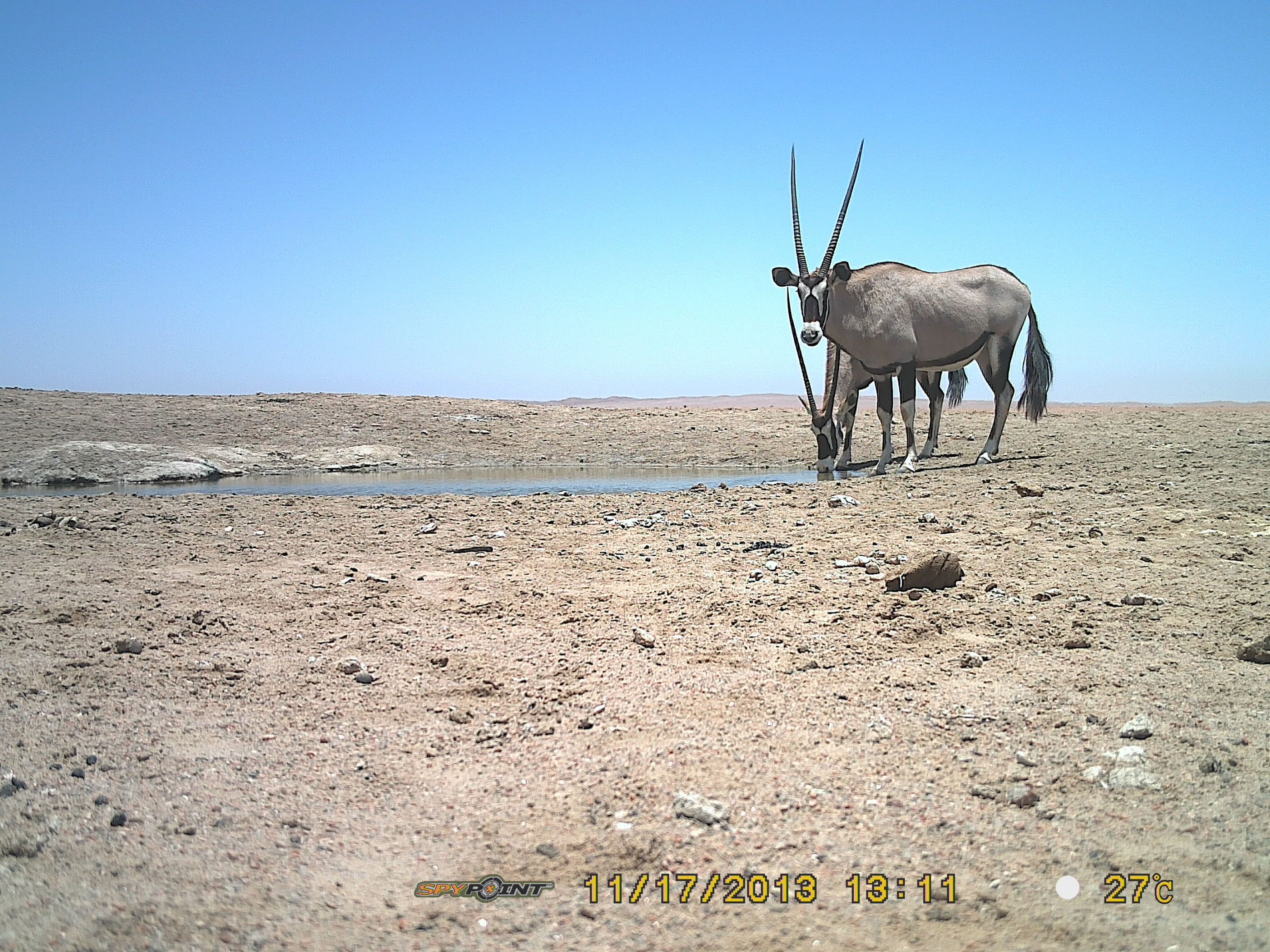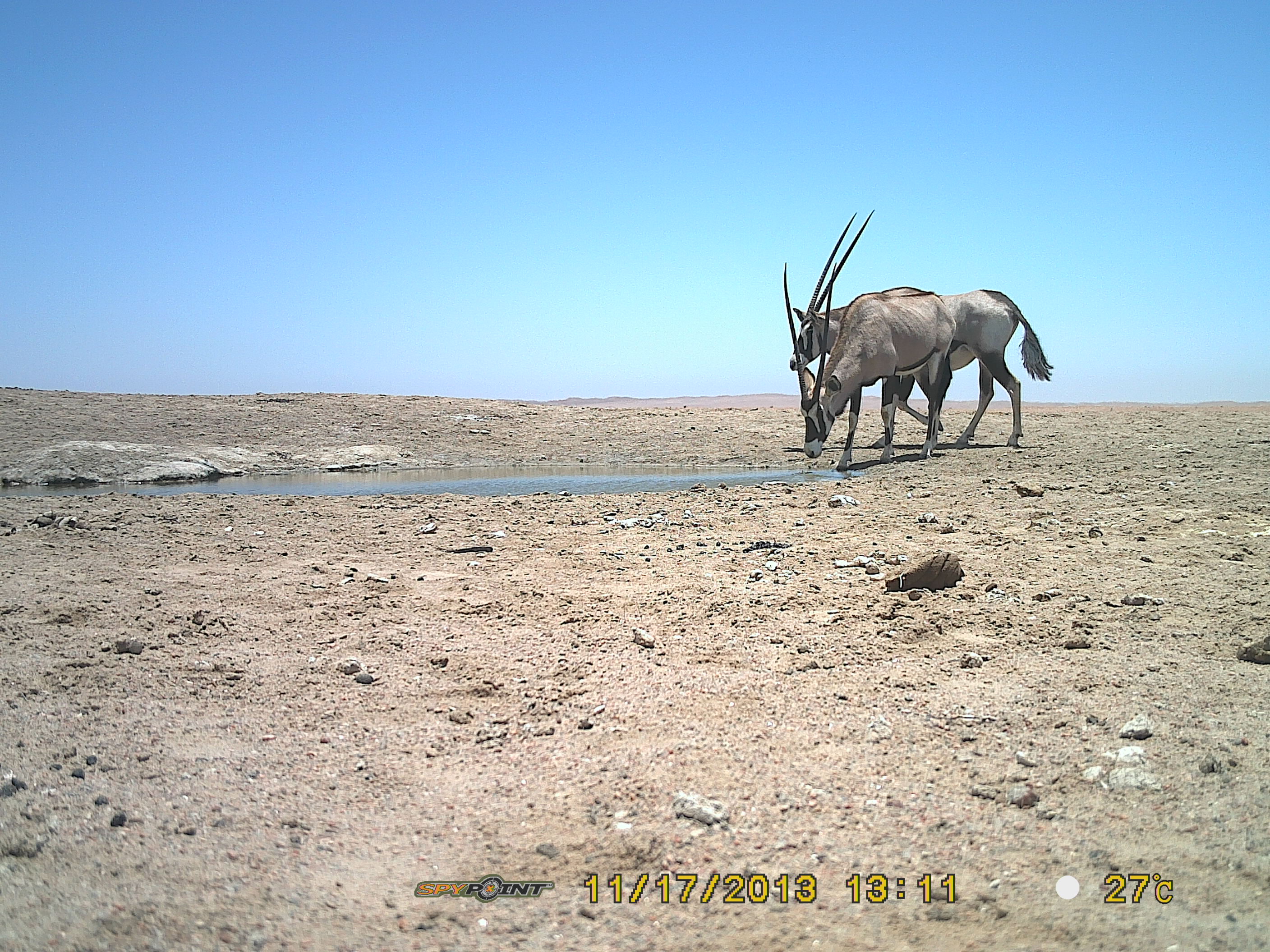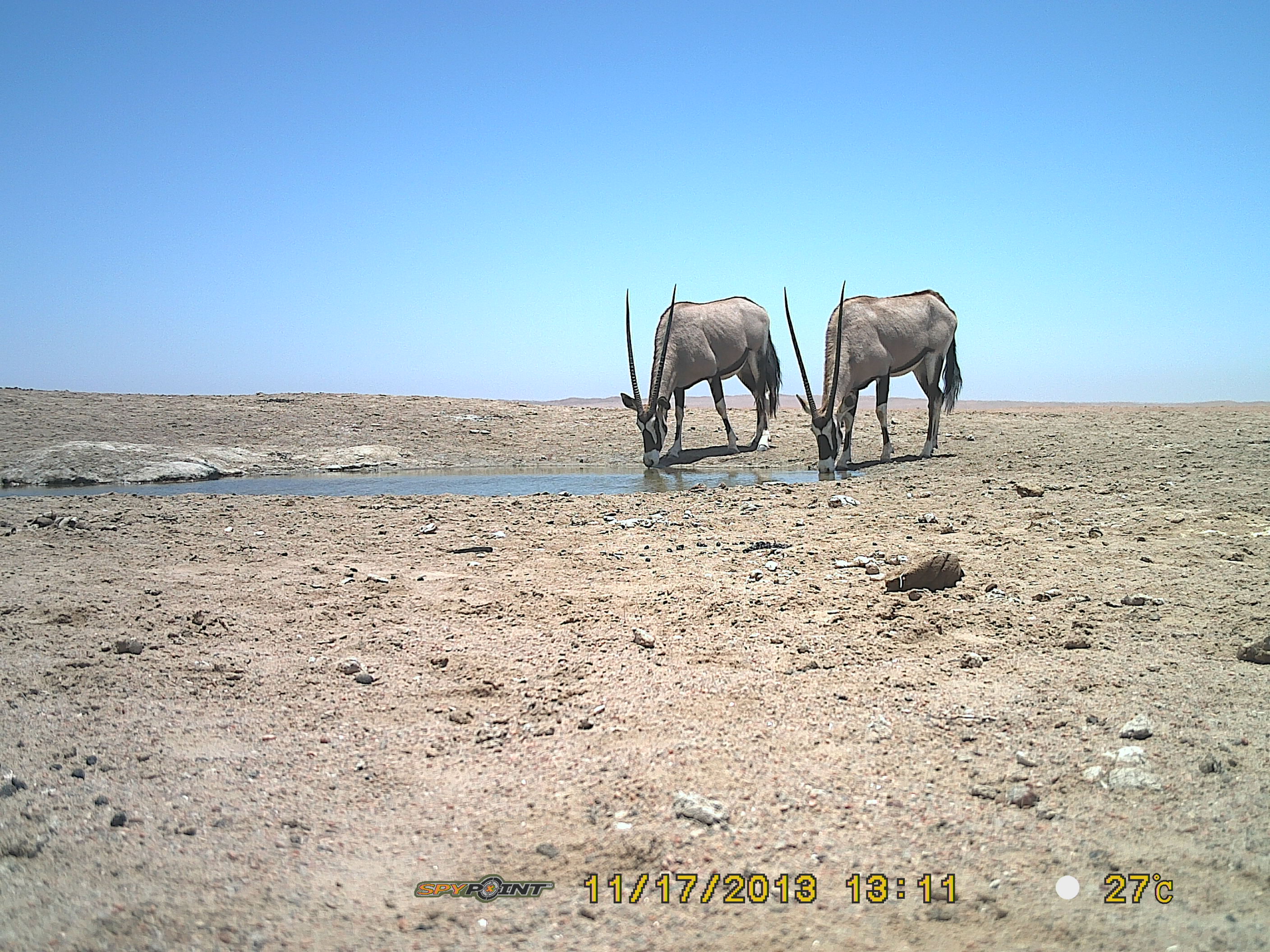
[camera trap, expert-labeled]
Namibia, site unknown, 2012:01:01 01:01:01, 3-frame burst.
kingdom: Animalia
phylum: Chordata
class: Mammalia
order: Artiodactyla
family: Bovidae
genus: Oryx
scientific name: Oryx gazella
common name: gemsbok